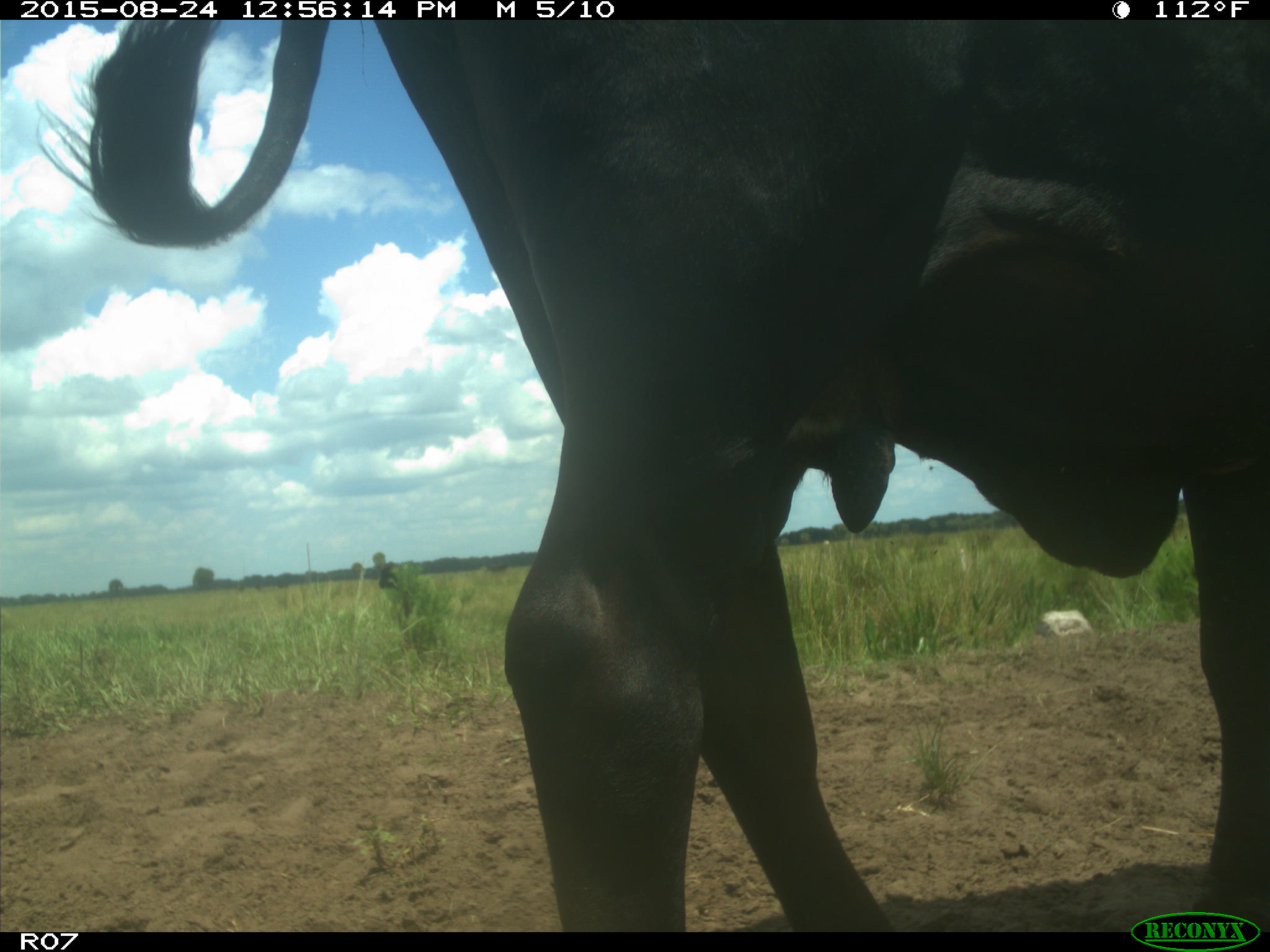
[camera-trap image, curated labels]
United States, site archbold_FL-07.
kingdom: Animalia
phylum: Chordata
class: Mammalia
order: Artiodactyla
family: Bovidae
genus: Bos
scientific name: Bos taurus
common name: domestic cow